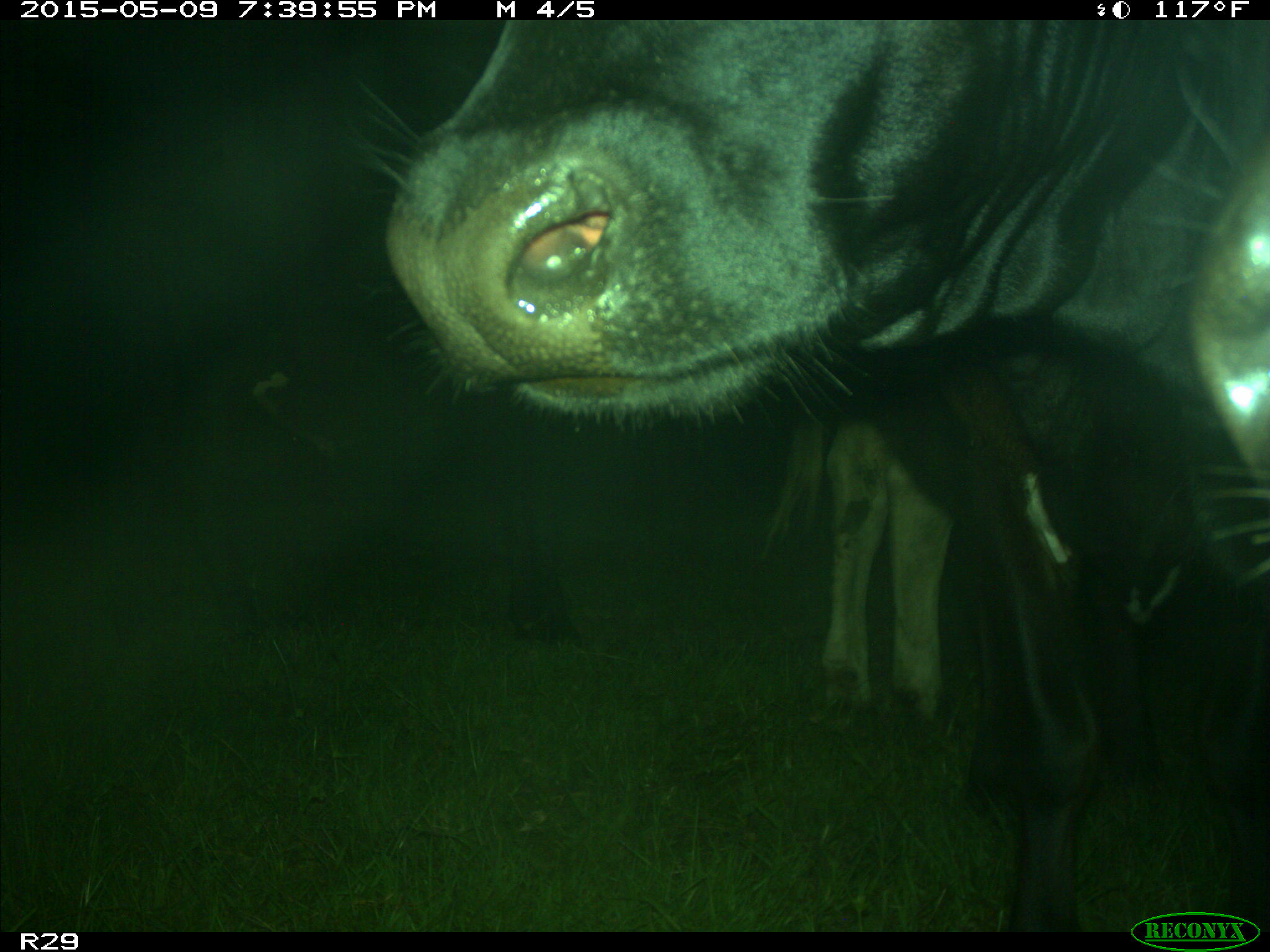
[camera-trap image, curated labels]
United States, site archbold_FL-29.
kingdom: Animalia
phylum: Chordata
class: Mammalia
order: Artiodactyla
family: Bovidae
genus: Bos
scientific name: Bos taurus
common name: domestic cow